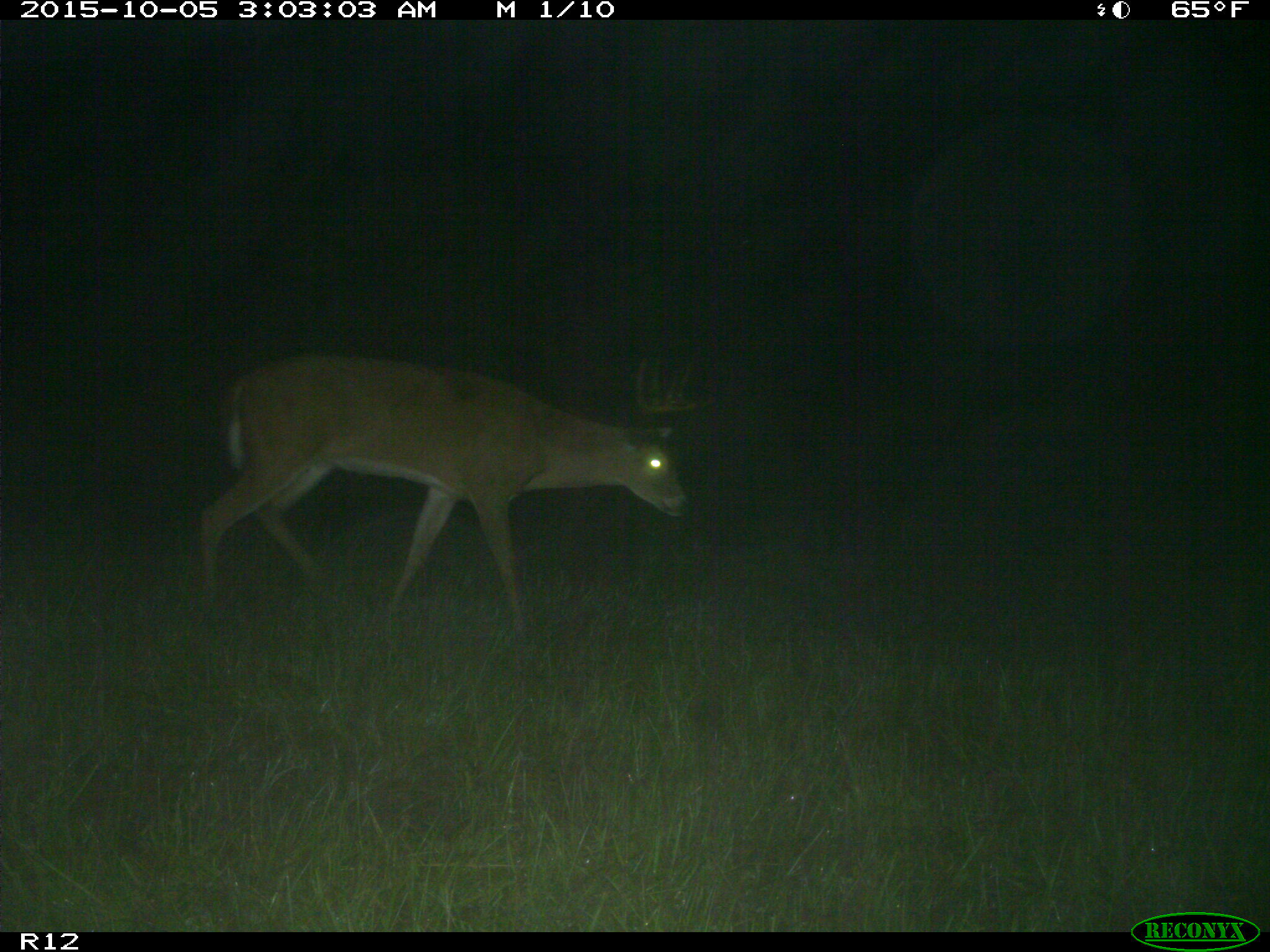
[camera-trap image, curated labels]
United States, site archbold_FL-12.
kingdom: Animalia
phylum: Chordata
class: Mammalia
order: Artiodactyla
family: Cervidae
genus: Odocoileus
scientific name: Odocoileus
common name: deer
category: unidentified deer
Unidentified deer (deer) (Odocoileus).